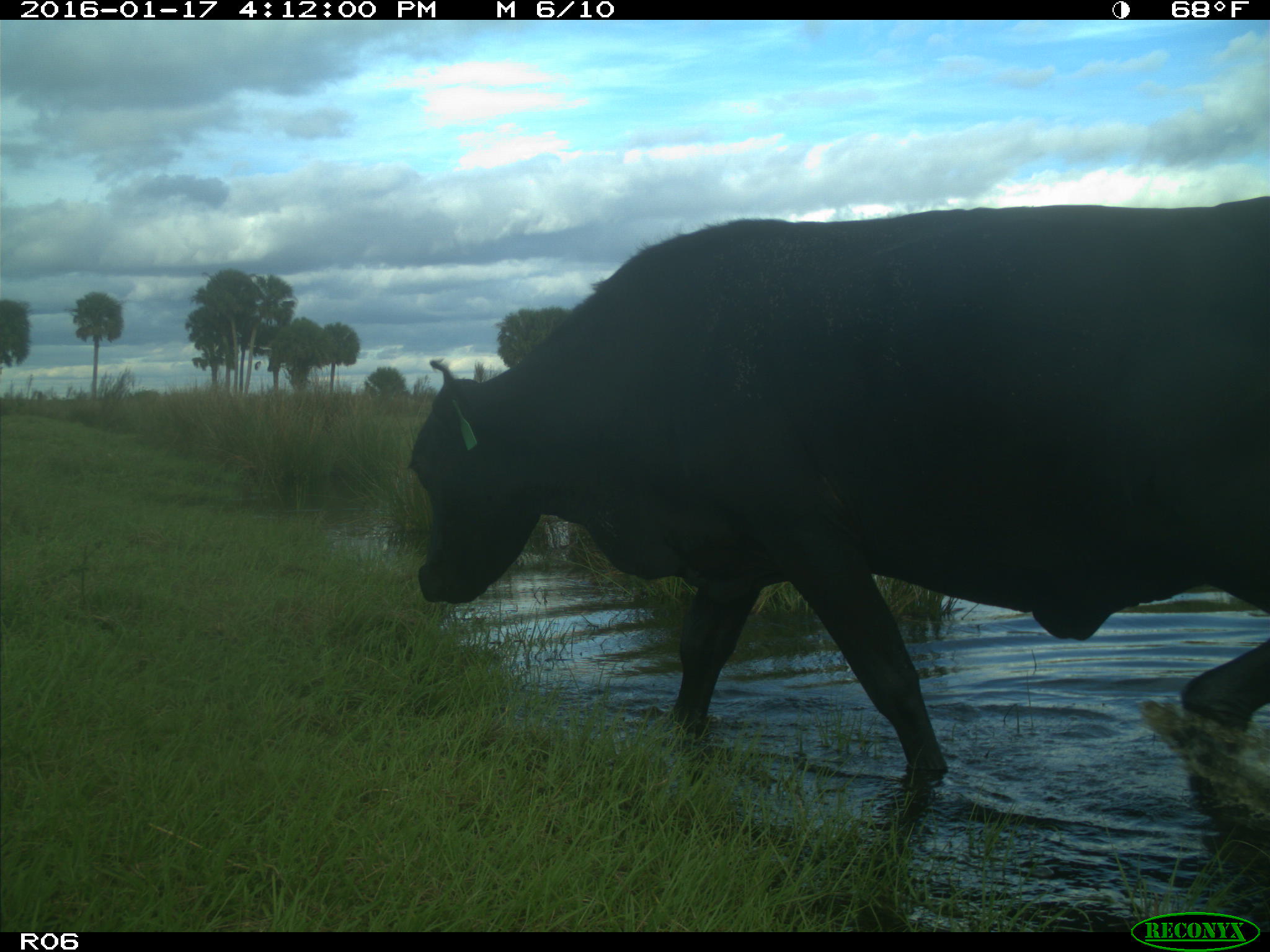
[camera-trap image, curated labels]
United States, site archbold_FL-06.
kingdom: Animalia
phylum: Chordata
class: Mammalia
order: Artiodactyla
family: Bovidae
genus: Bos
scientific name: Bos taurus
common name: domestic cow